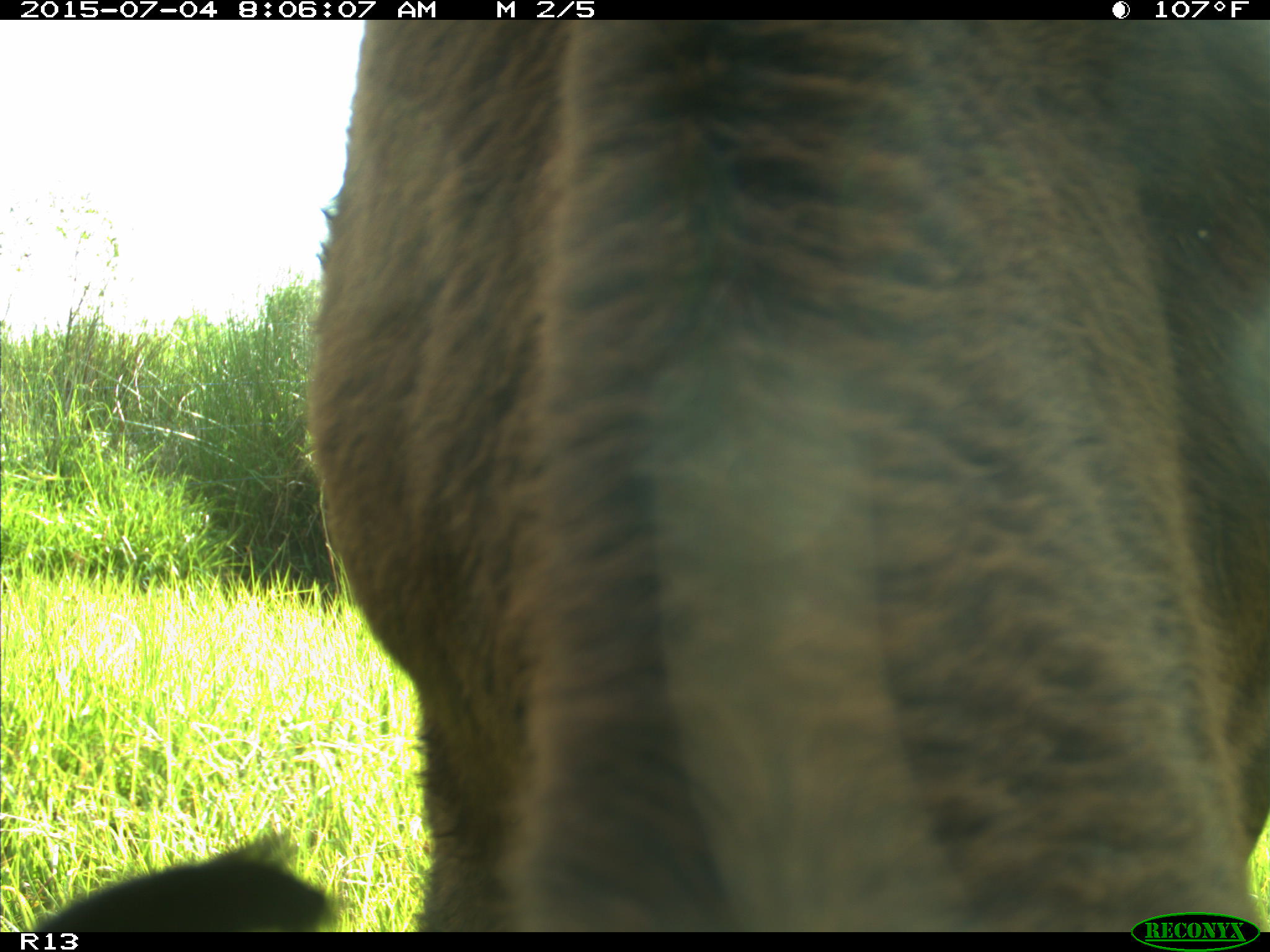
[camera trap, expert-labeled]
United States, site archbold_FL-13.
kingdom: Animalia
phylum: Chordata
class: Mammalia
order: Artiodactyla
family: Bovidae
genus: Bos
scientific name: Bos taurus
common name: domestic cow